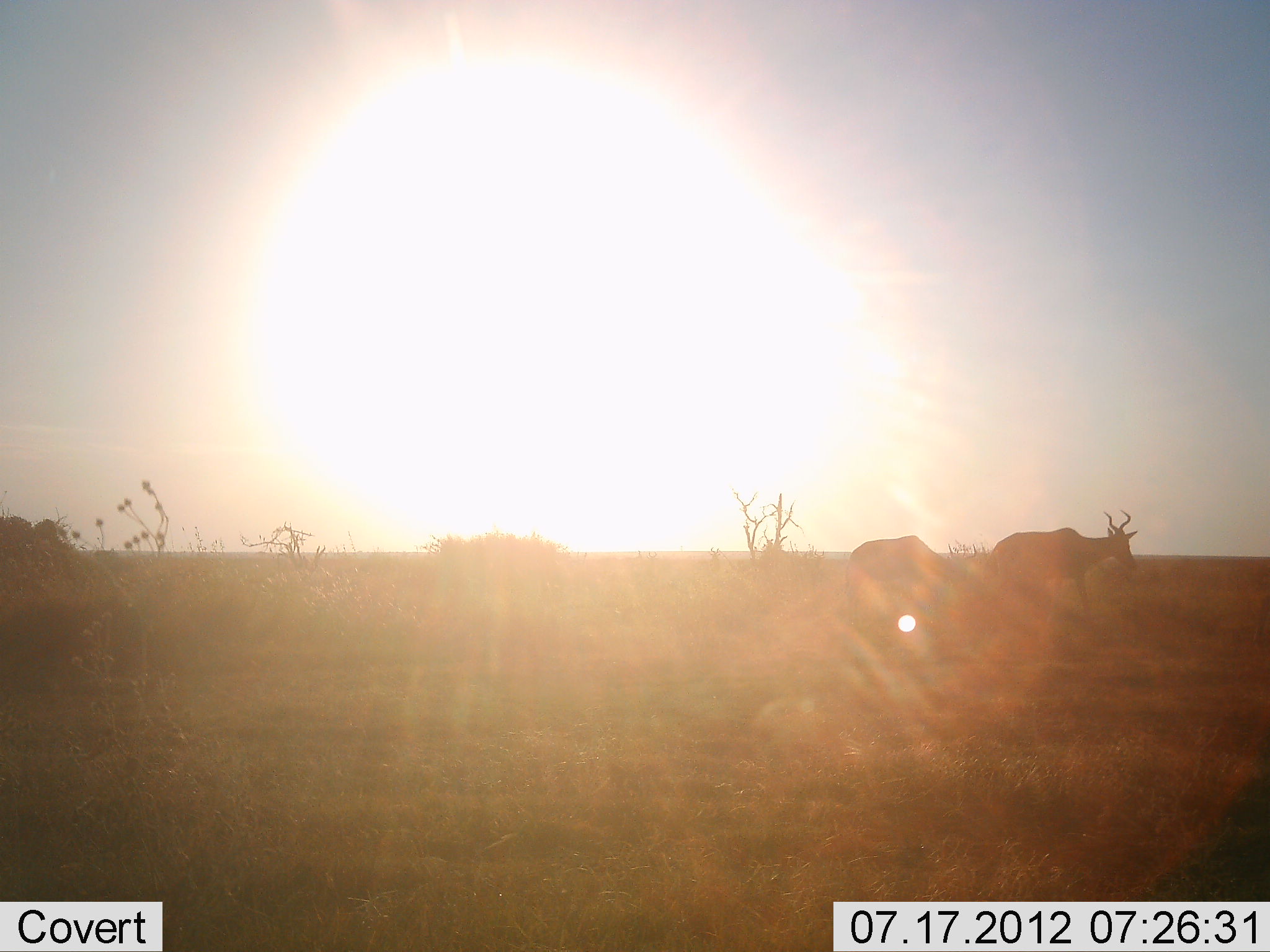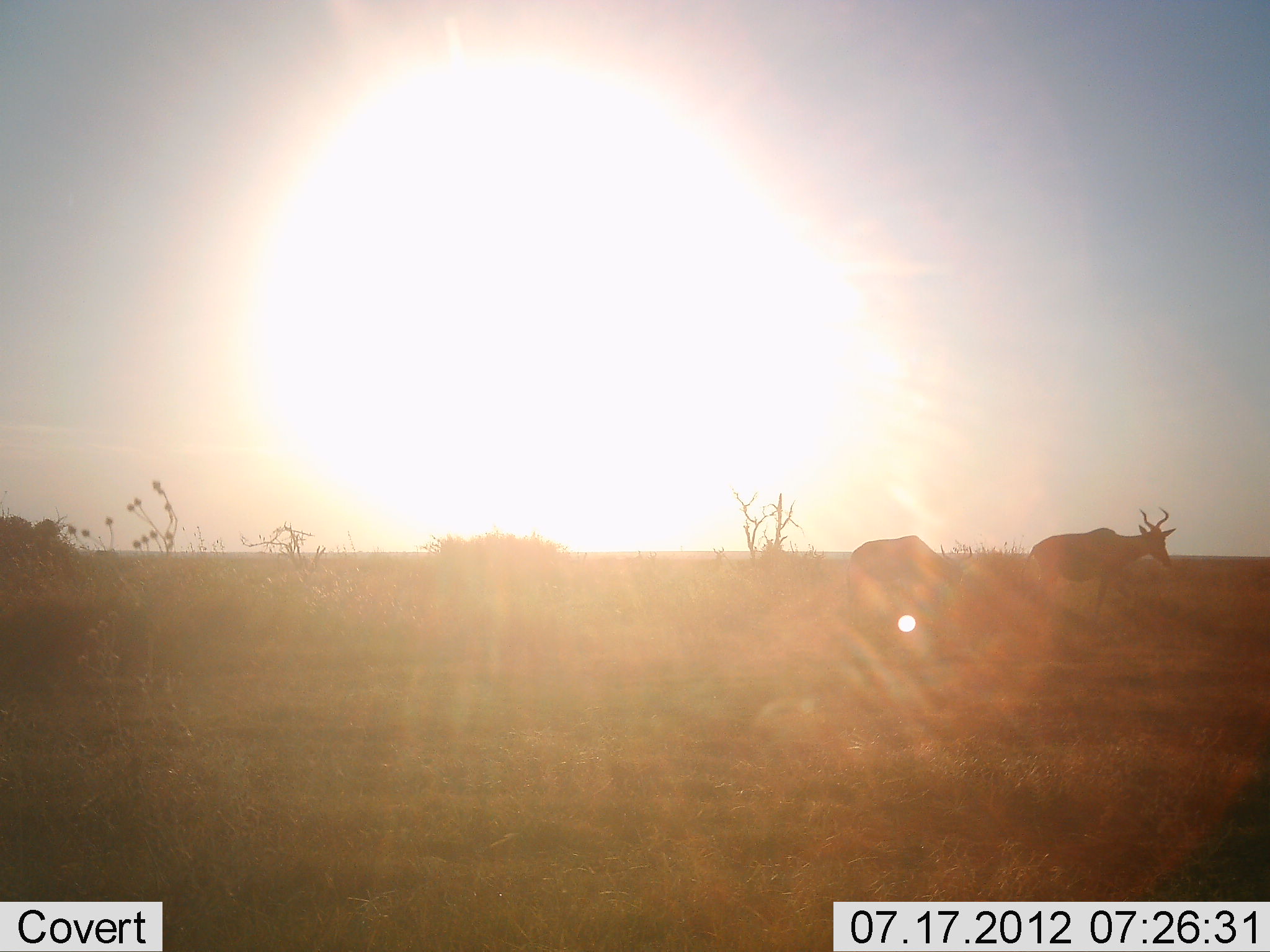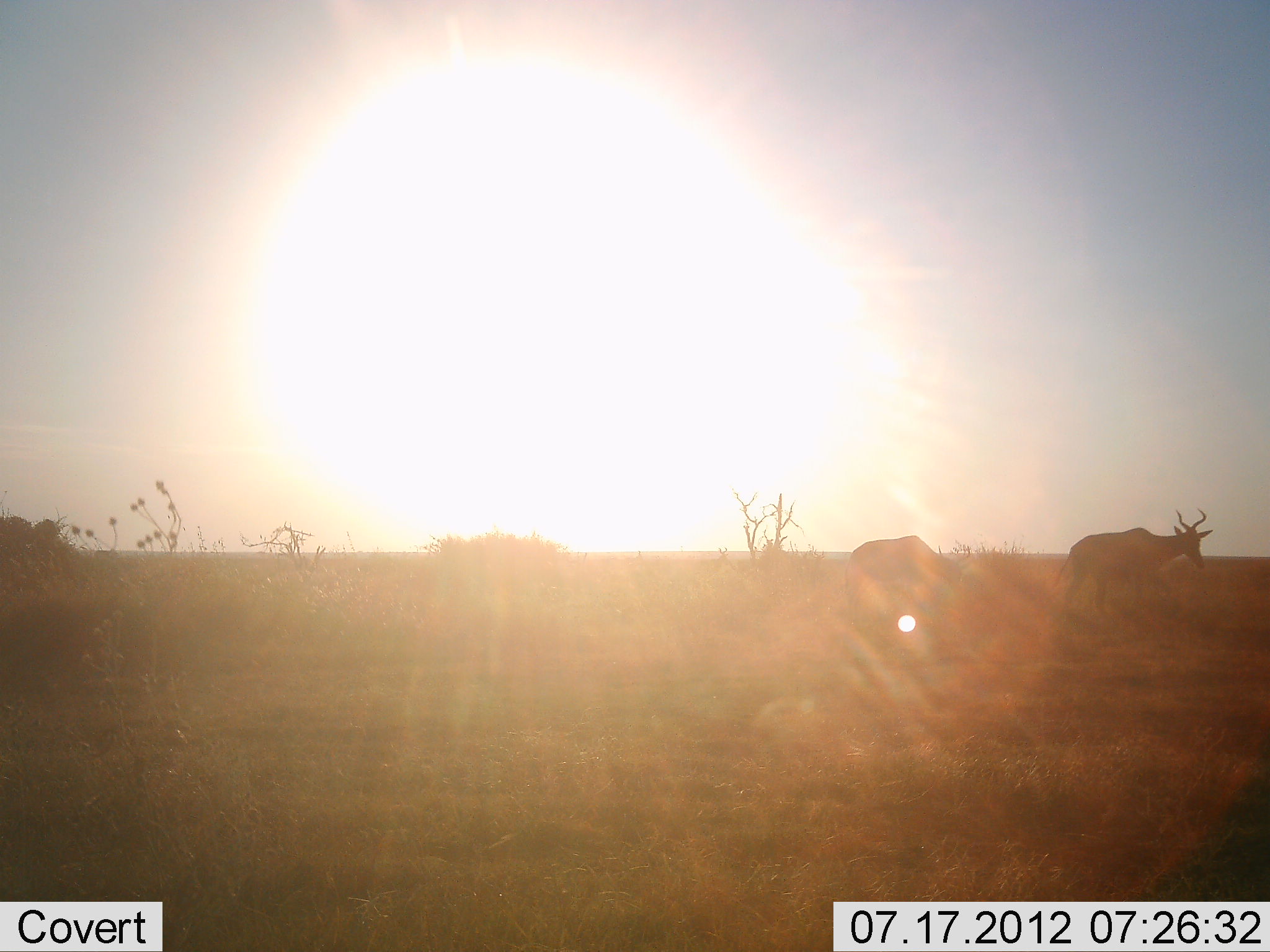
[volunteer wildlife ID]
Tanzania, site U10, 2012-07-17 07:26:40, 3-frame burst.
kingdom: Animalia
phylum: Chordata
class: Mammalia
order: Artiodactyla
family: Bovidae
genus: Alcelaphus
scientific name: Alcelaphus buselaphus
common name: hartebeest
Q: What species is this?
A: Hartebeest (Alcelaphus buselaphus).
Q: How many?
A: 2.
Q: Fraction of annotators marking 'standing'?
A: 30%.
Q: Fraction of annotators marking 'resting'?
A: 0%.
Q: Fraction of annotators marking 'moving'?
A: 70%.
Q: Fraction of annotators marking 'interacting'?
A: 0%.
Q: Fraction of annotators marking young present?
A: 0%.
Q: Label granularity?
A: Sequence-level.